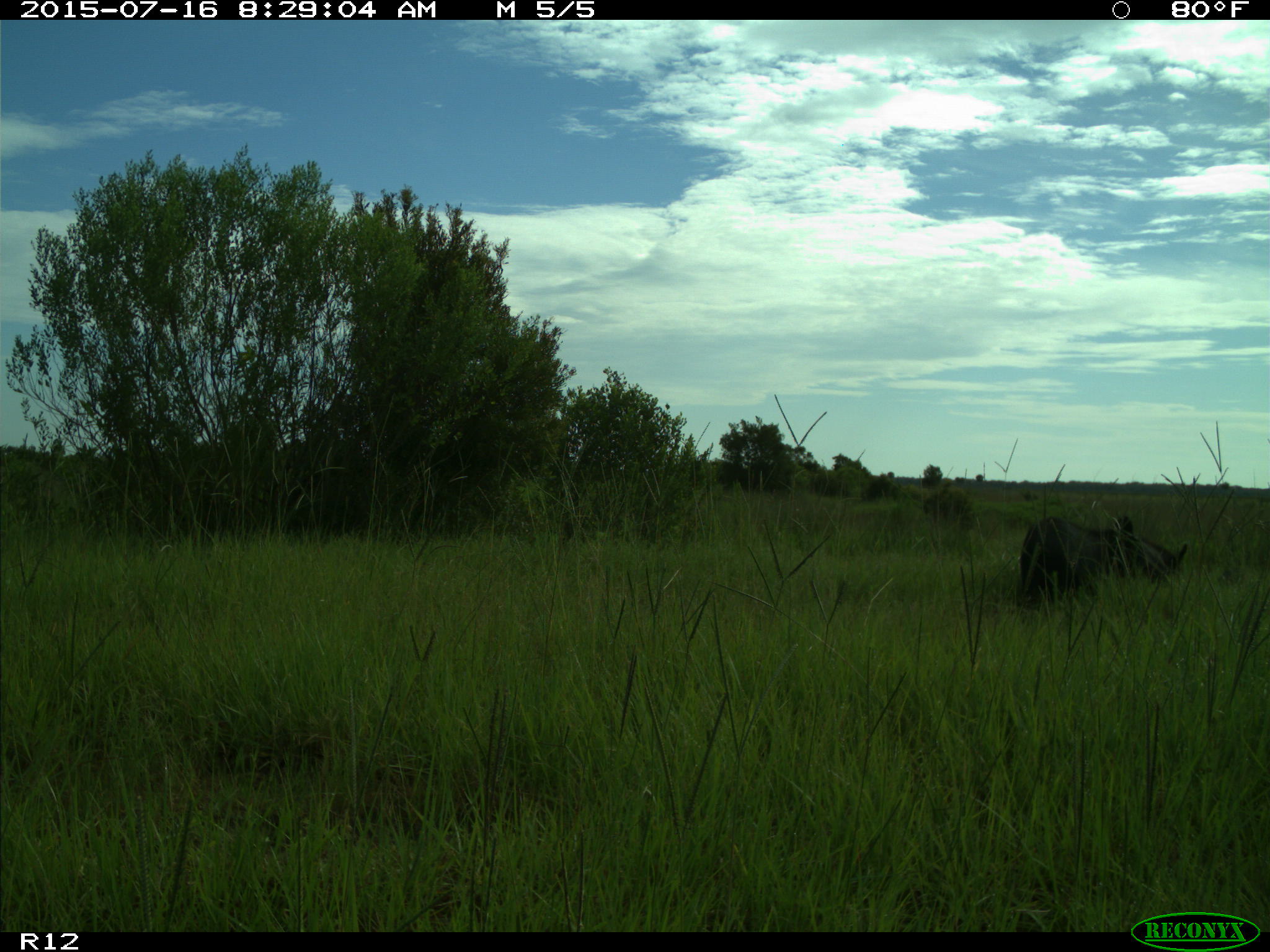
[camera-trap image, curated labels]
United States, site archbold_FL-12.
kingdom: Animalia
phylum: Chordata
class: Mammalia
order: Artiodactyla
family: Suidae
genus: Sus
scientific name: Sus scrofa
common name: wild boar